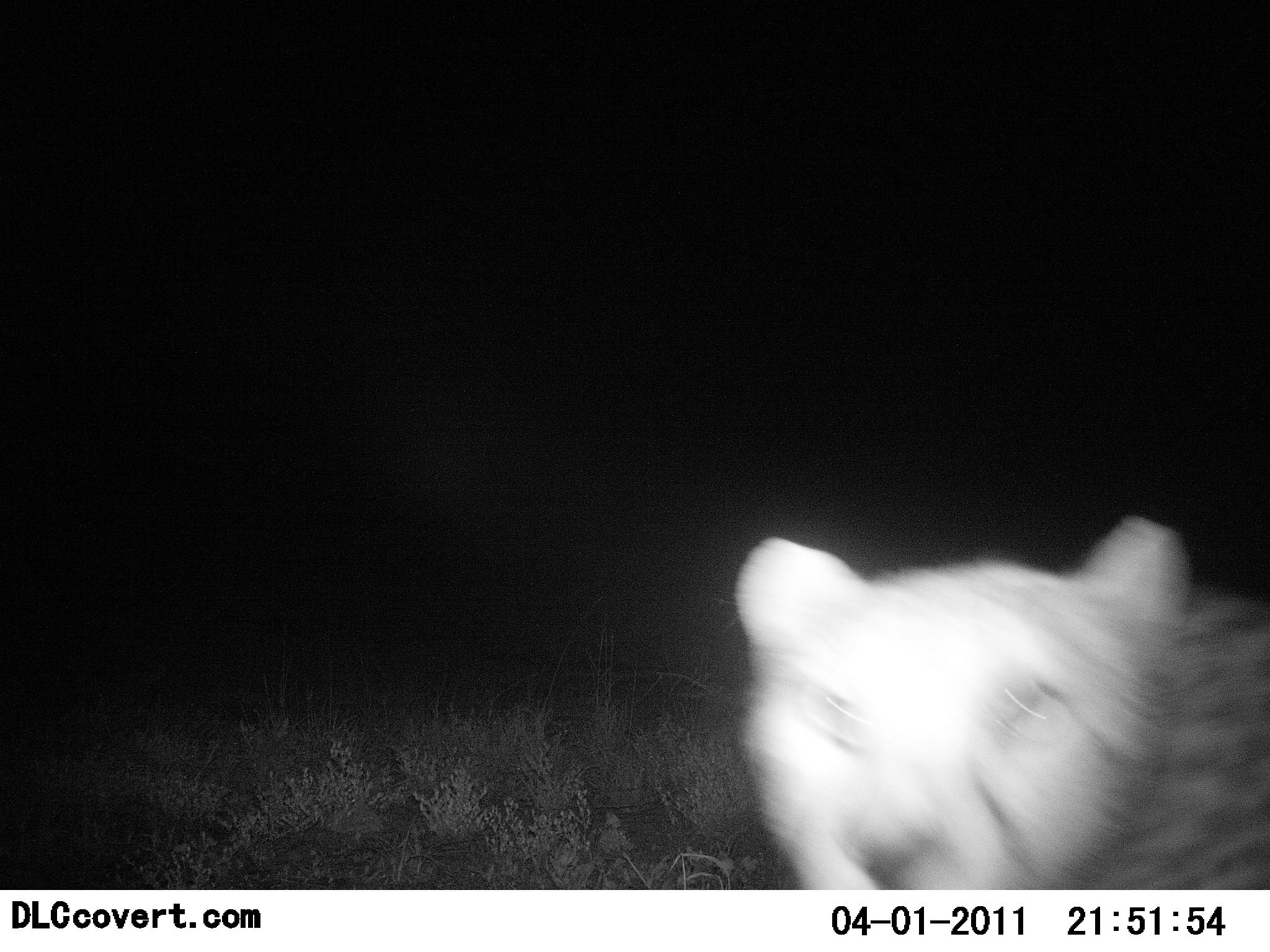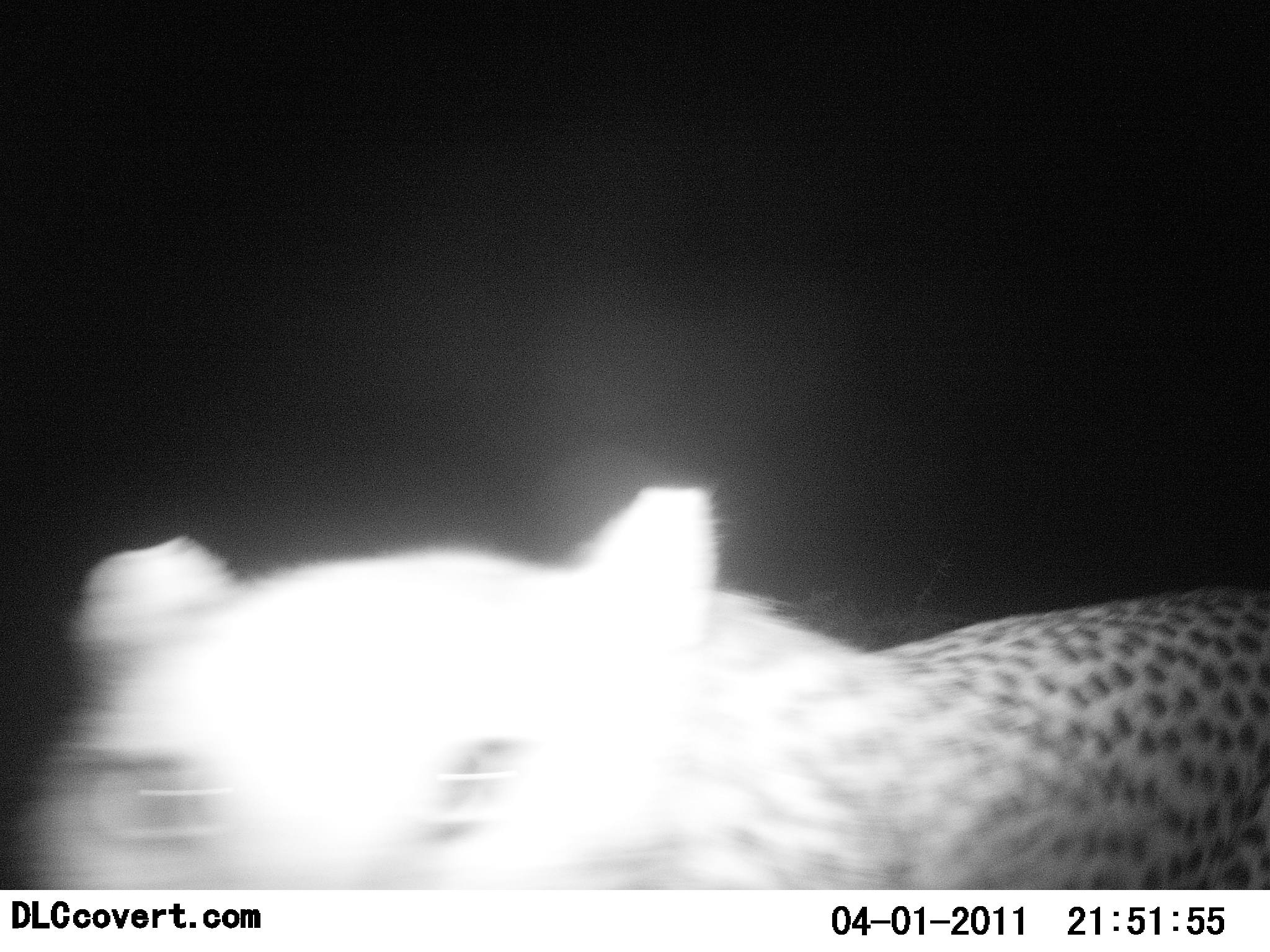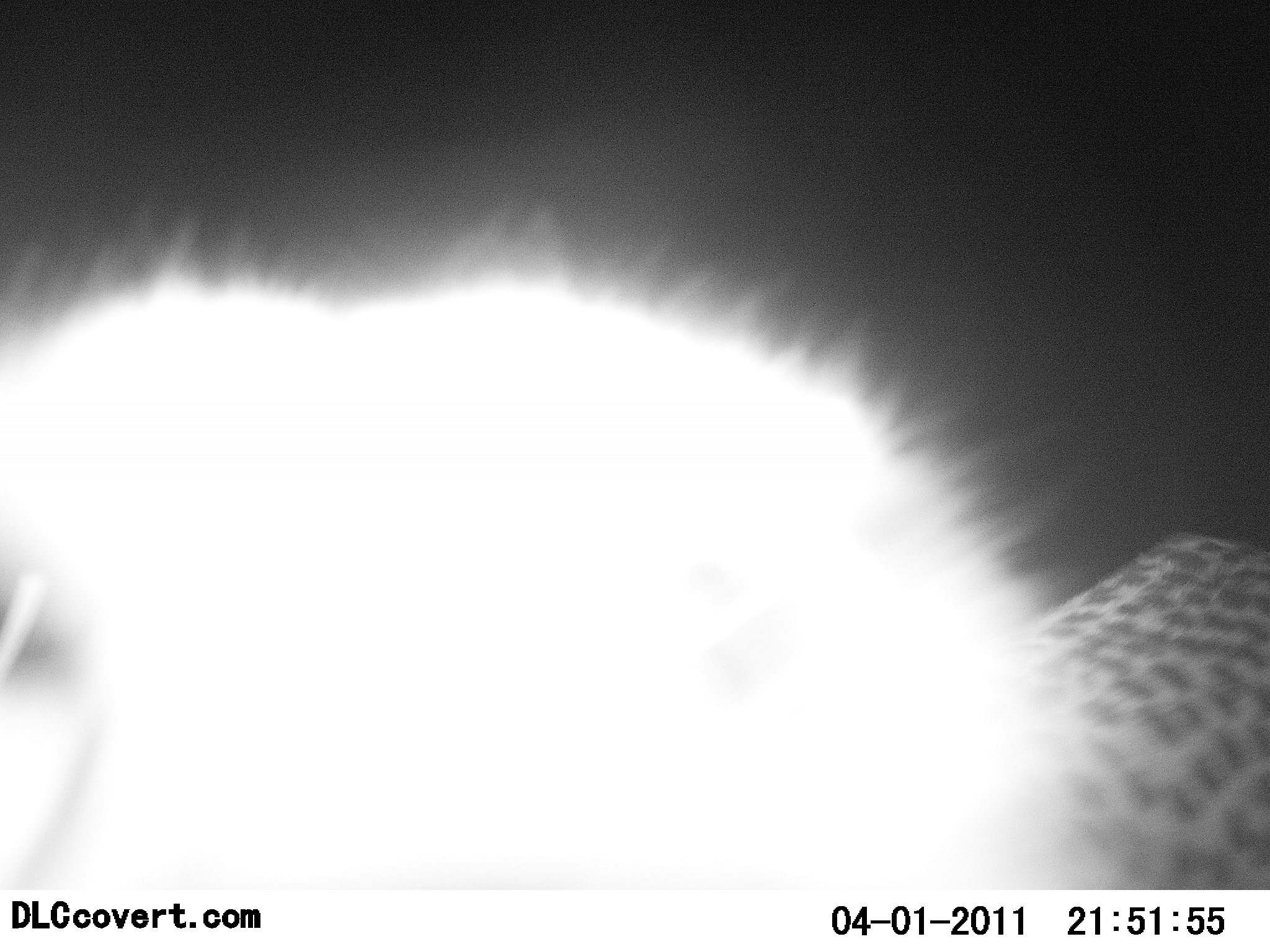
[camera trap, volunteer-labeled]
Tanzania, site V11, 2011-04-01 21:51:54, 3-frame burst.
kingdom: Animalia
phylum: Chordata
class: Mammalia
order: Carnivora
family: Felidae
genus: Acinonyx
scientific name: Acinonyx jubatus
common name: cheetah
Cheetah (Acinonyx jubatus), count 1. Behavior (volunteer vote fractions): standing 9%, resting 0%, moving 100%, interacting 18%. Young present (vote fraction): 0%. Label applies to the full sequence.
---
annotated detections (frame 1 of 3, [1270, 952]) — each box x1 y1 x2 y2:
animal: 733 510 1270 889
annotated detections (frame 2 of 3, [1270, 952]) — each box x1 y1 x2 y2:
animal: 0 479 1269 890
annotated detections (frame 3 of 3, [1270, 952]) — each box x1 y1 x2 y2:
animal: 1 164 1270 896